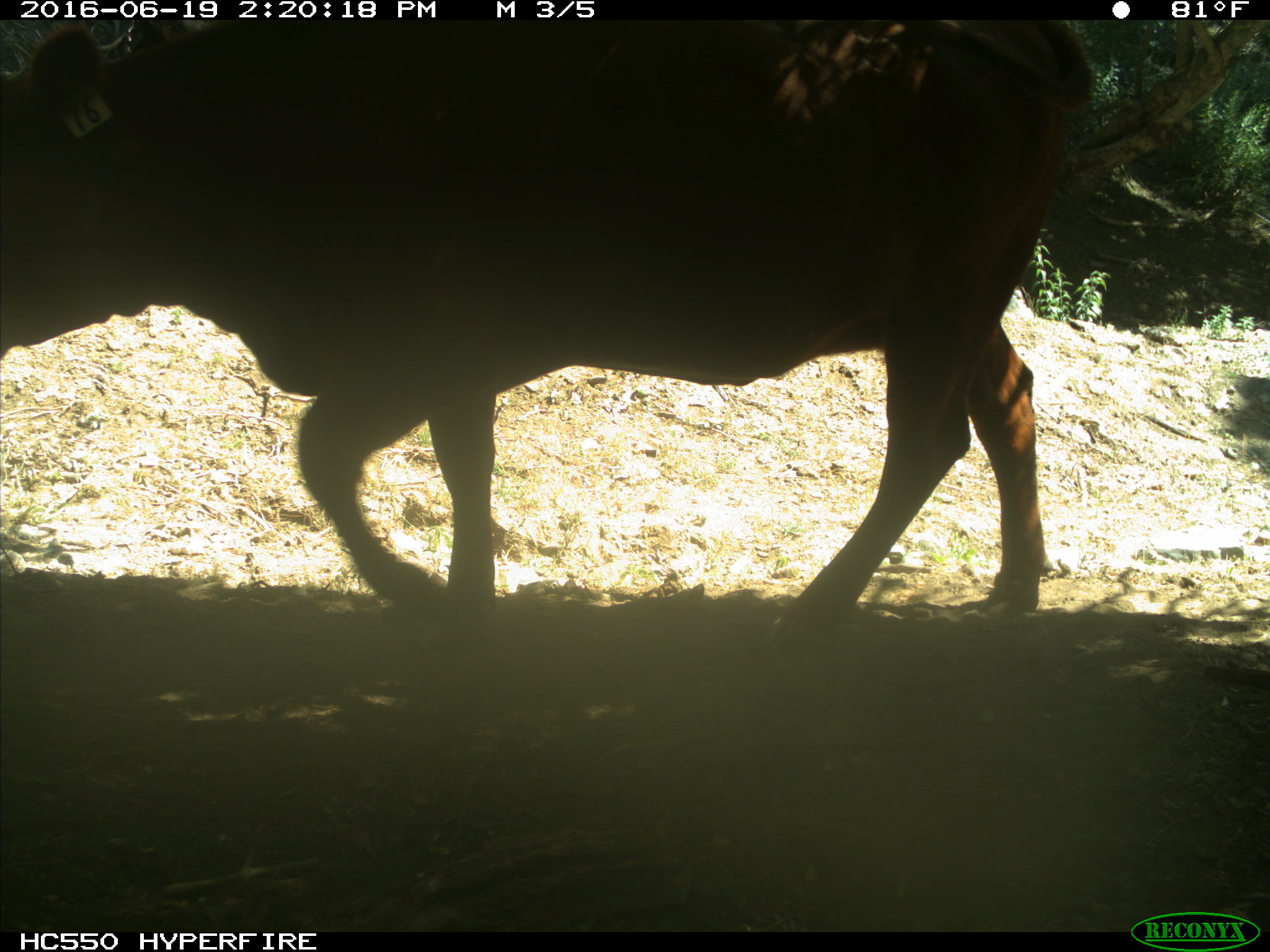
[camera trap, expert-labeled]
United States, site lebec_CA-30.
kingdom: Animalia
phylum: Chordata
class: Mammalia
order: Artiodactyla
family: Bovidae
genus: Bos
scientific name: Bos taurus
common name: domestic cow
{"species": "Bos taurus (domestic cow)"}